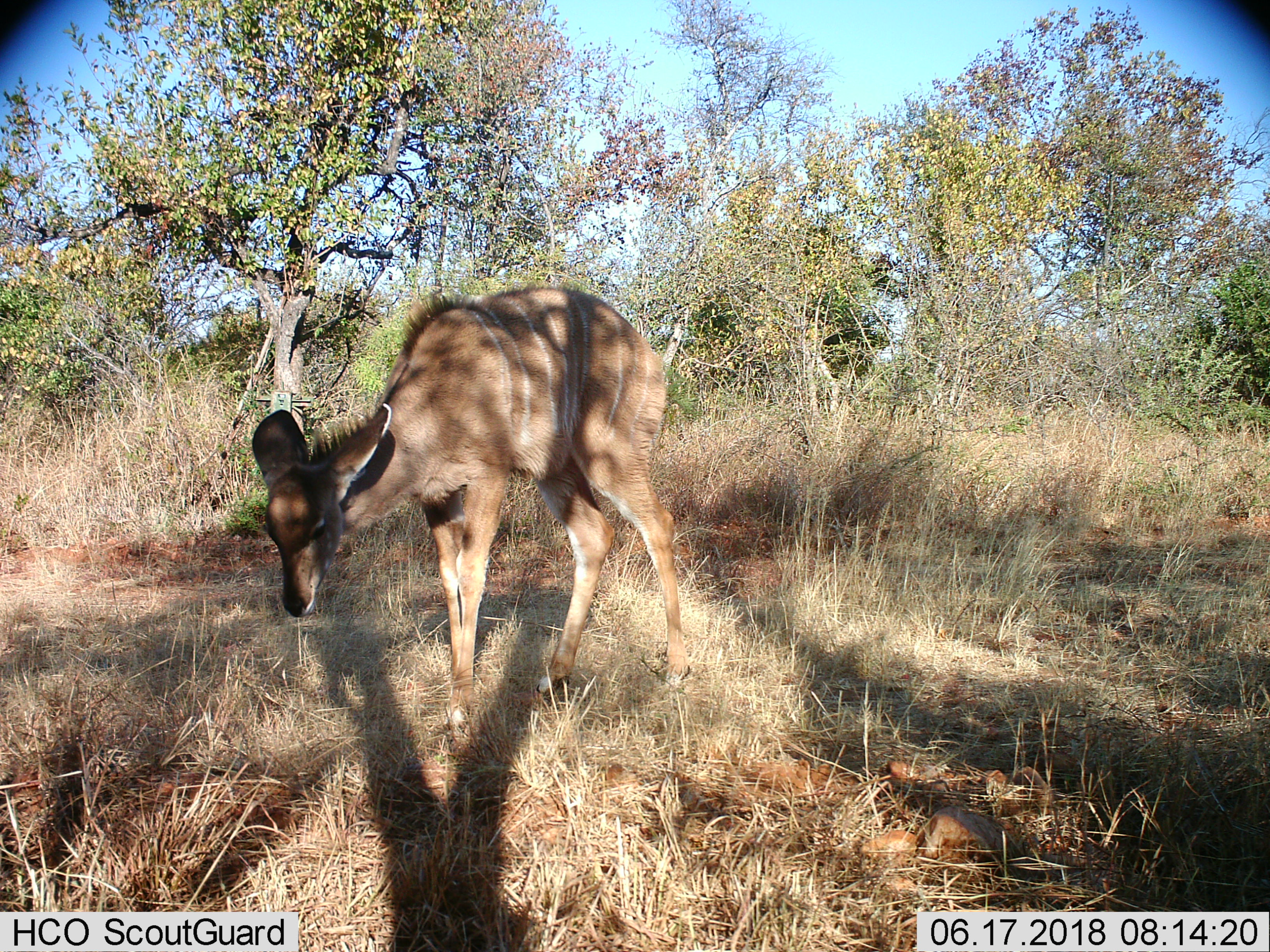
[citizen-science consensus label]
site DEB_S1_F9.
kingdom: Animalia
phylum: Chordata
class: Mammalia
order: Artiodactyla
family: Bovidae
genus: Tragelaphus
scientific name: Tragelaphus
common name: kudu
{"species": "kudu (Tragelaphus)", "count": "1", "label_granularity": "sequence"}